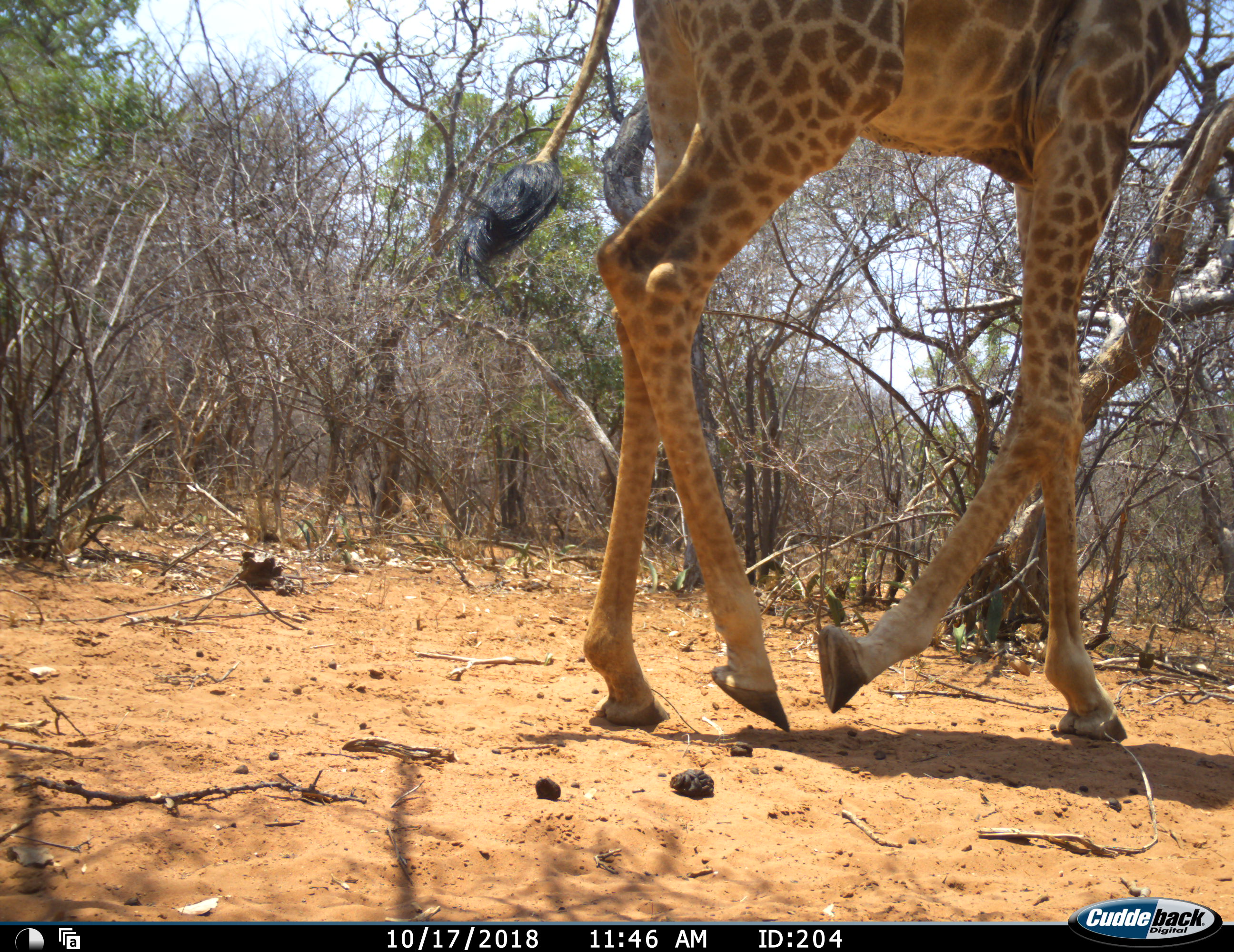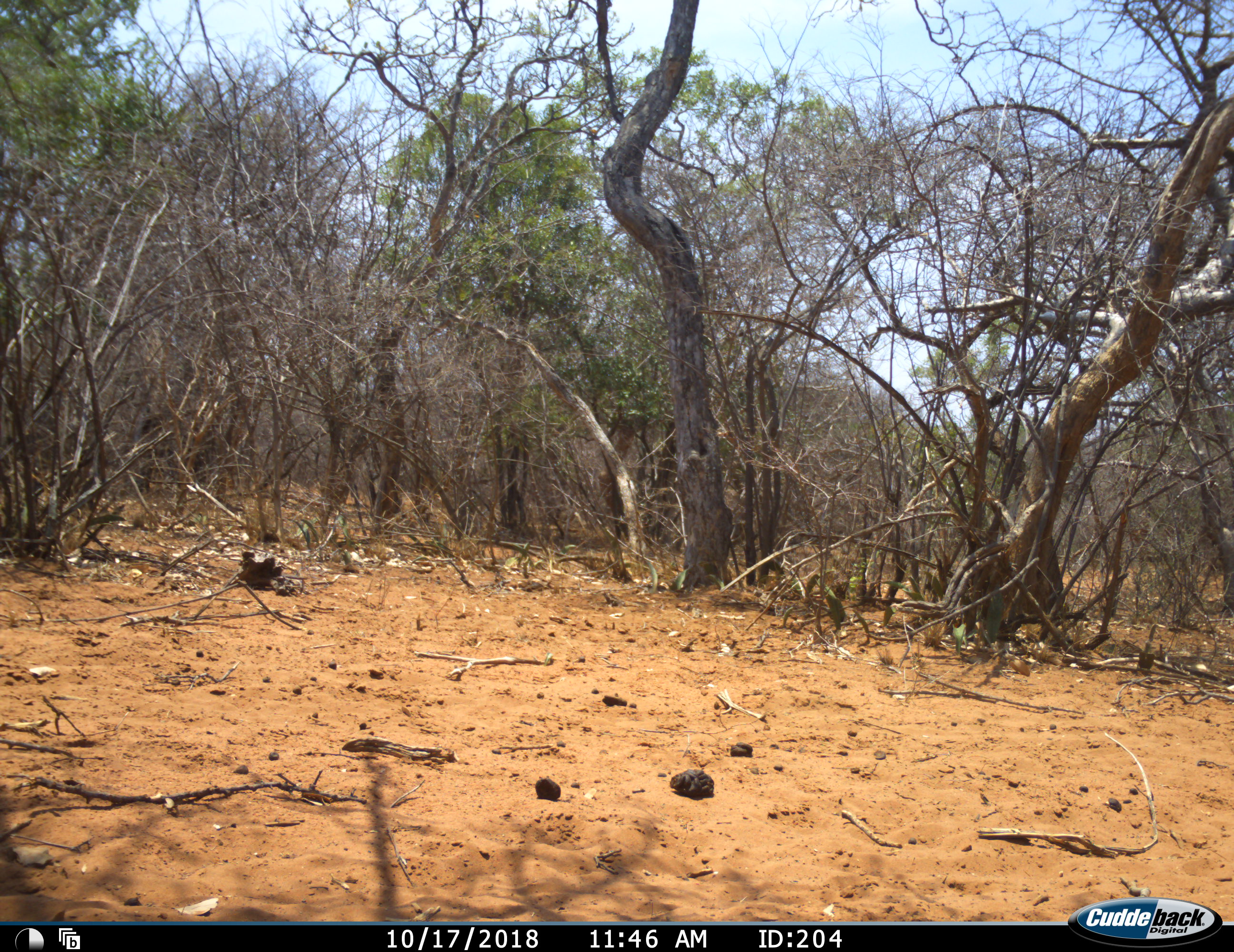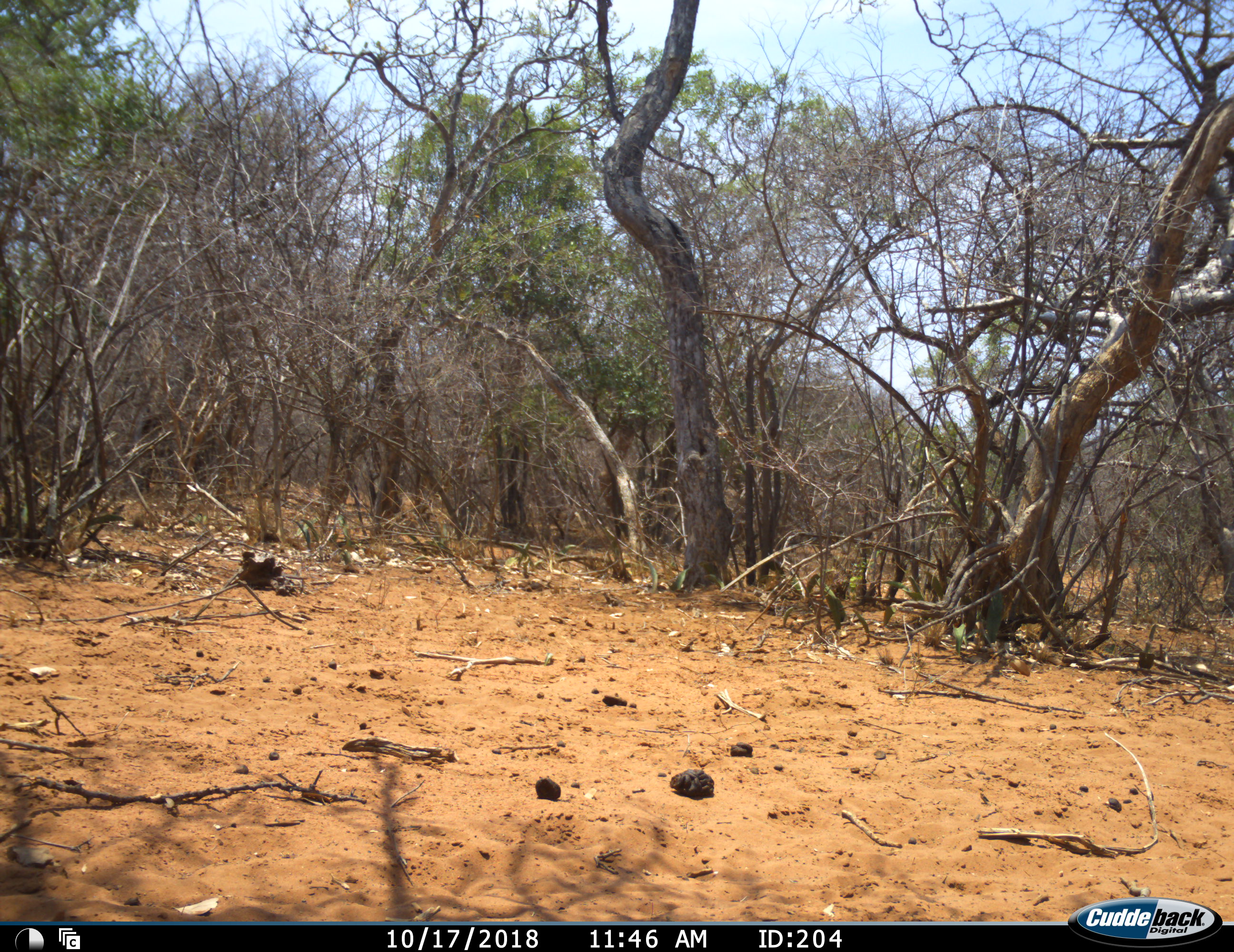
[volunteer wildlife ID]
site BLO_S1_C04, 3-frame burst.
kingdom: Animalia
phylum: Chordata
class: Mammalia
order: Artiodactyla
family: Giraffidae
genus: Giraffa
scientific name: Giraffa camelopardalis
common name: giraffe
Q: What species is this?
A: Giraffe (Giraffa camelopardalis).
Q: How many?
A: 1.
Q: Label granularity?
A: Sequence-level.